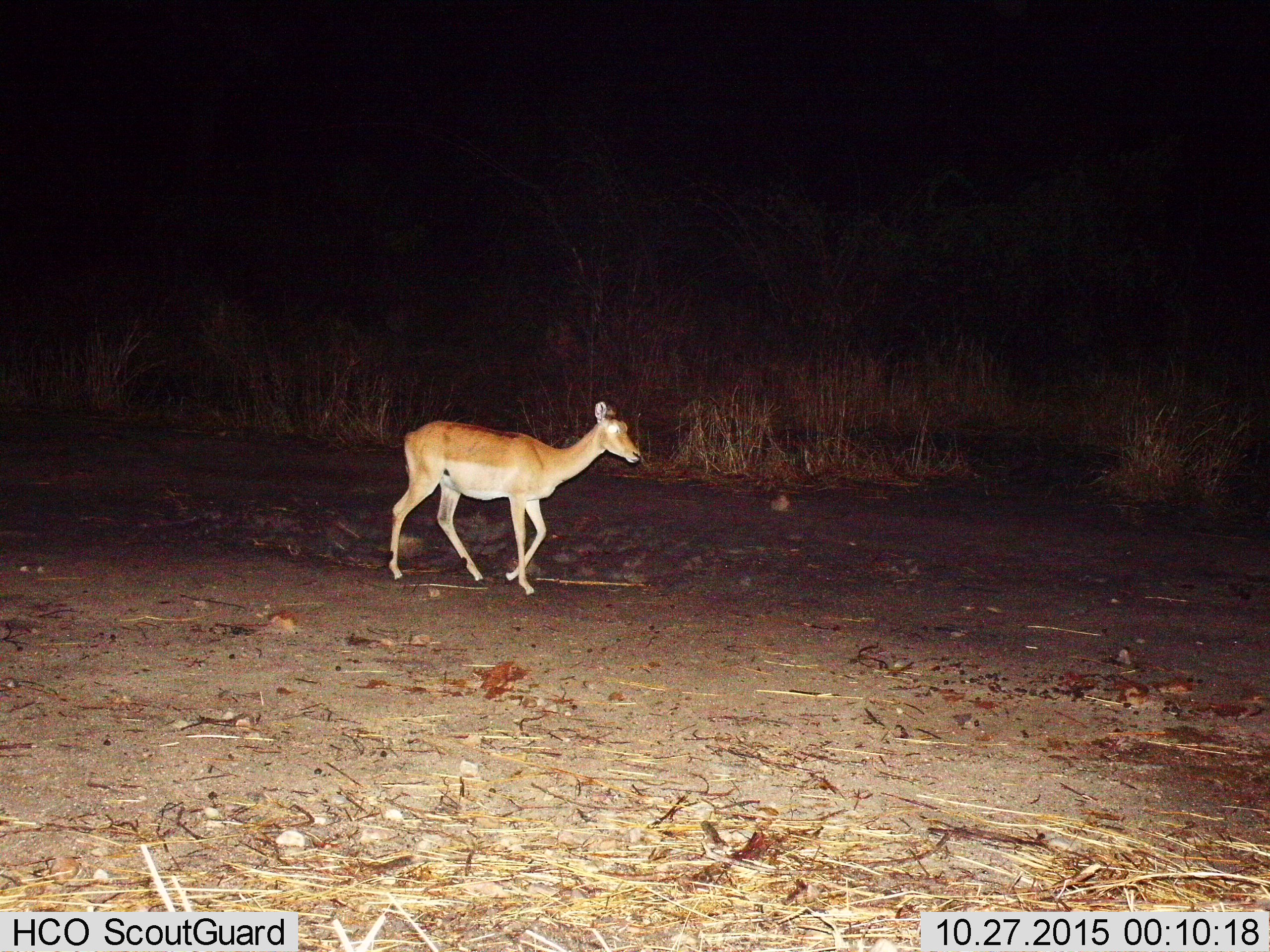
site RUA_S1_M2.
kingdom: Animalia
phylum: Chordata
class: Mammalia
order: Artiodactyla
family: Bovidae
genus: Aepyceros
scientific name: Aepyceros melampus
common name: impala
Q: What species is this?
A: Impala (Aepyceros melampus).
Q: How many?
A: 1.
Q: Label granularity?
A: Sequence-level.